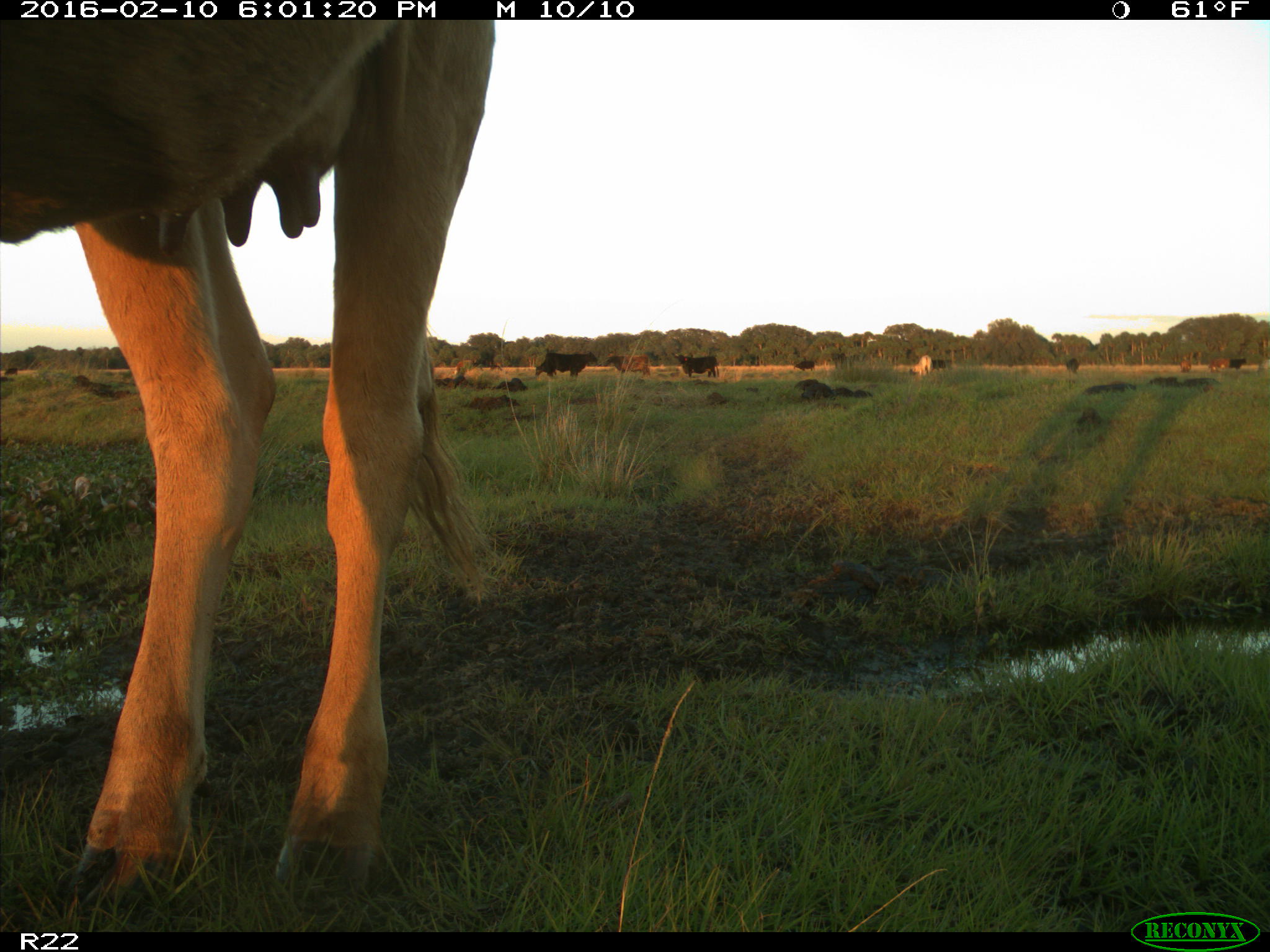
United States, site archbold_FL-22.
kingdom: Animalia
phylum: Chordata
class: Mammalia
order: Artiodactyla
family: Bovidae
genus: Bos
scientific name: Bos taurus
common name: domestic cow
Bos taurus (domestic cow).